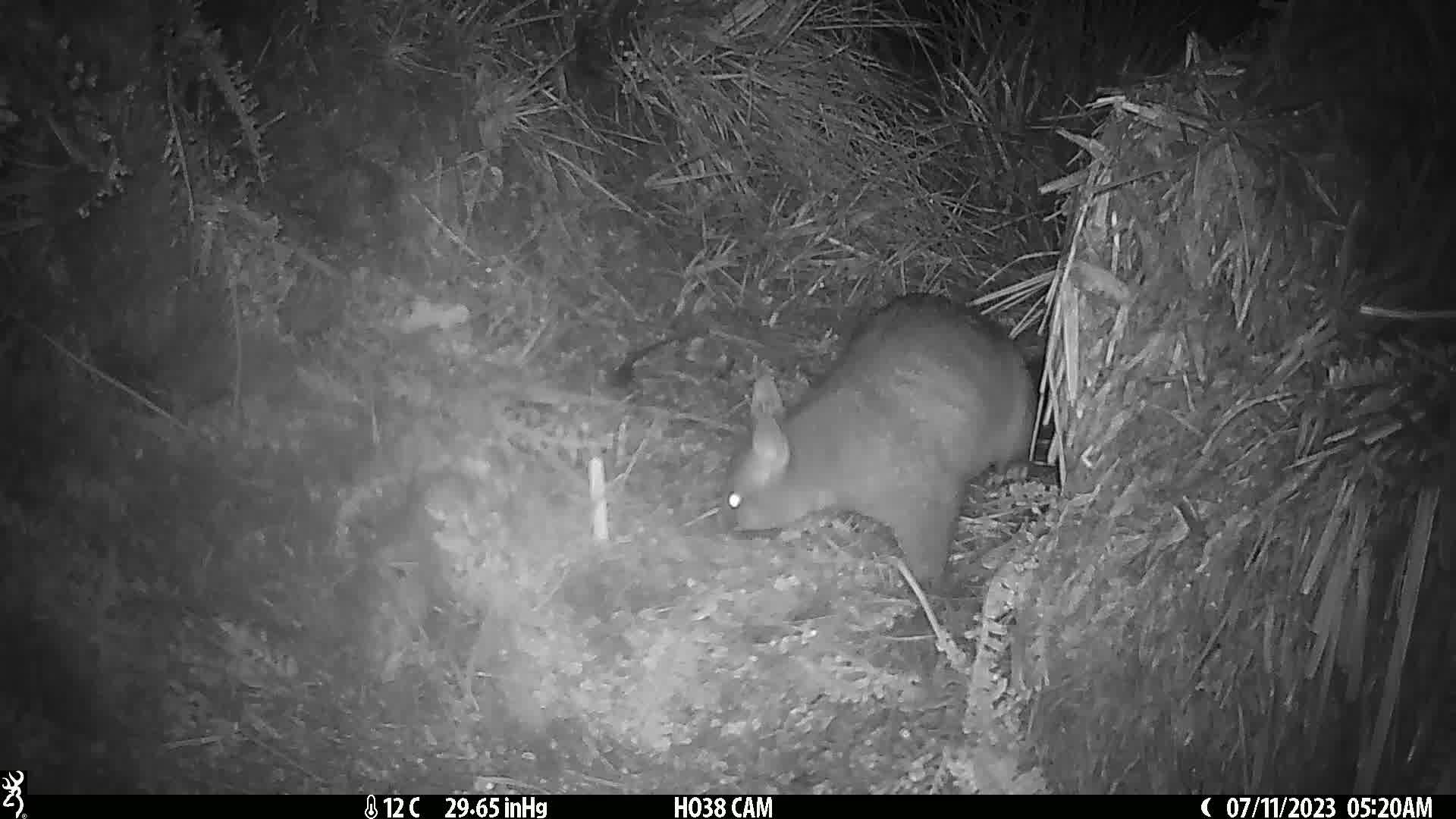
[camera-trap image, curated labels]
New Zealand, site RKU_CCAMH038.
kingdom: Animalia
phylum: Chordata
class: Mammalia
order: Diprotodontia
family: Phalangeridae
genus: Trichosurus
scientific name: Trichosurus vulpecula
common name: common brushtail possum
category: possum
Possum (common brushtail possum) (Trichosurus vulpecula).